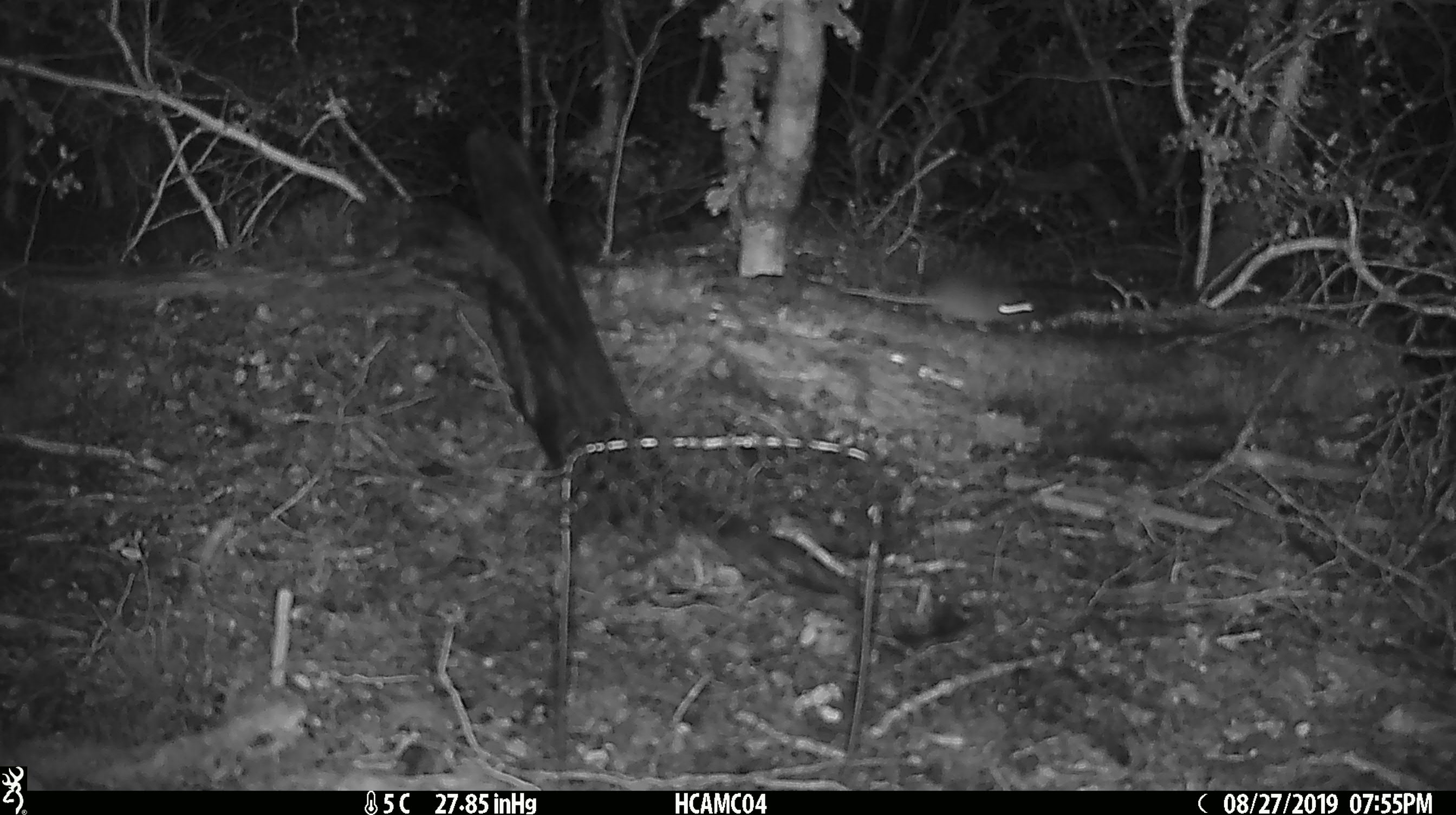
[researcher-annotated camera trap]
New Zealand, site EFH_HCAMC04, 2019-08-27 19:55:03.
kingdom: Animalia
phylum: Chordata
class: Mammalia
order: Rodentia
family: Muridae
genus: Mus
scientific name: Mus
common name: mouse